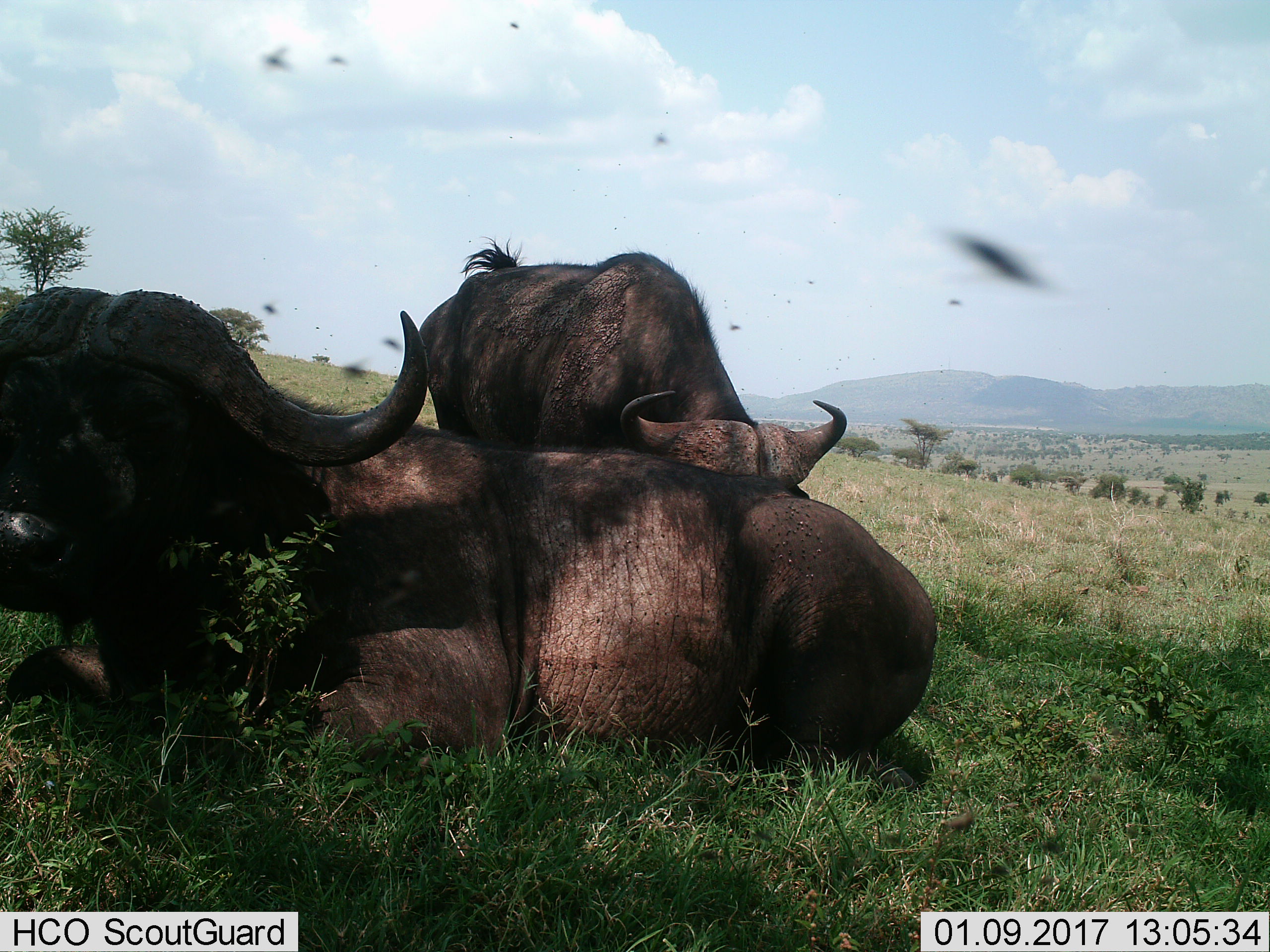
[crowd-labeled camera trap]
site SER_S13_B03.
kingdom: Animalia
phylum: Chordata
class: Mammalia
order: Artiodactyla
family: Bovidae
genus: Syncerus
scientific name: Syncerus caffer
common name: african buffalo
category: buffalo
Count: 2.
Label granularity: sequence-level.